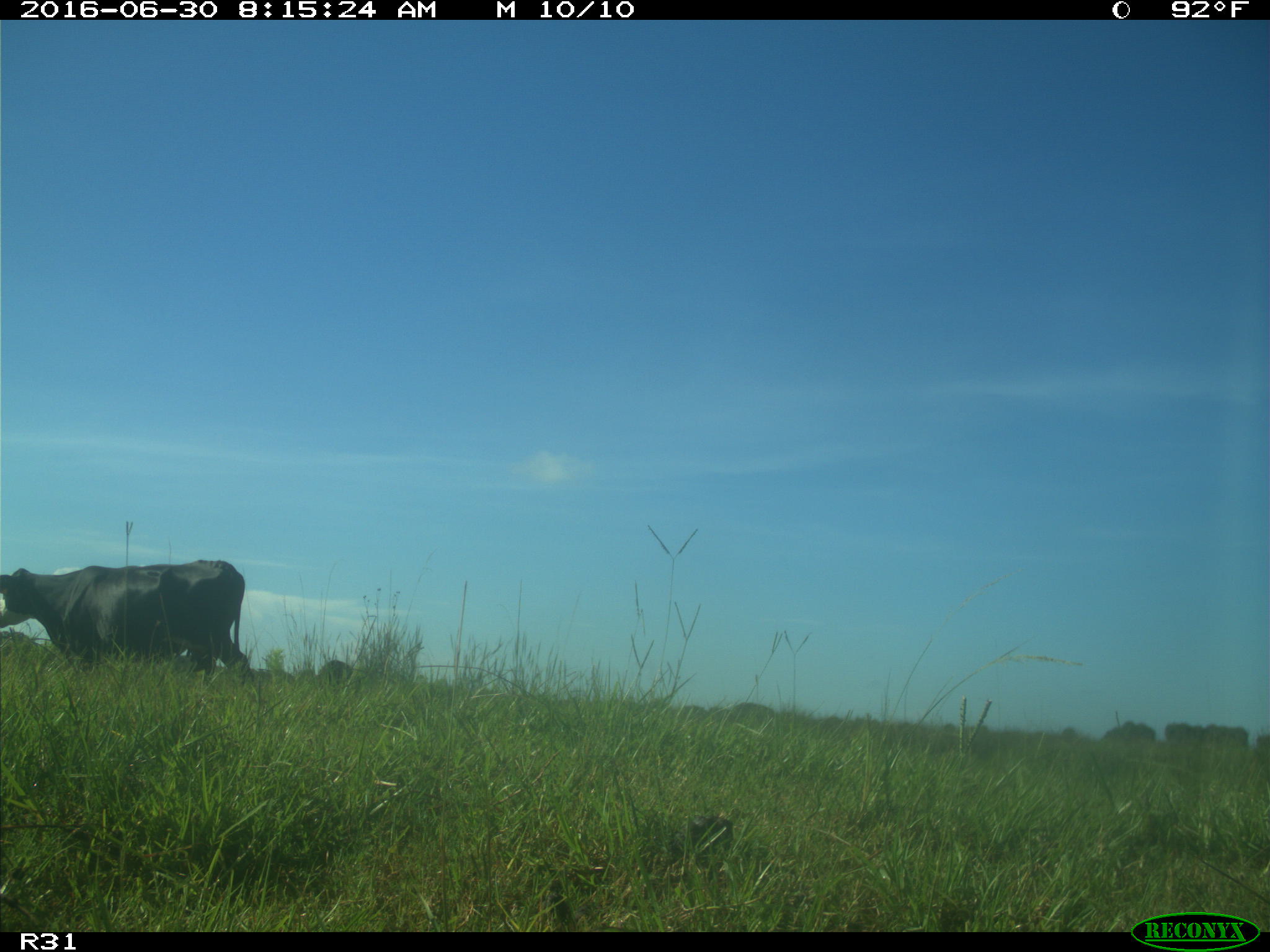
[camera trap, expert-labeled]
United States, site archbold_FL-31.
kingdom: Animalia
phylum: Chordata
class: Mammalia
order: Artiodactyla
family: Bovidae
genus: Bos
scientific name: Bos taurus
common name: domestic cow